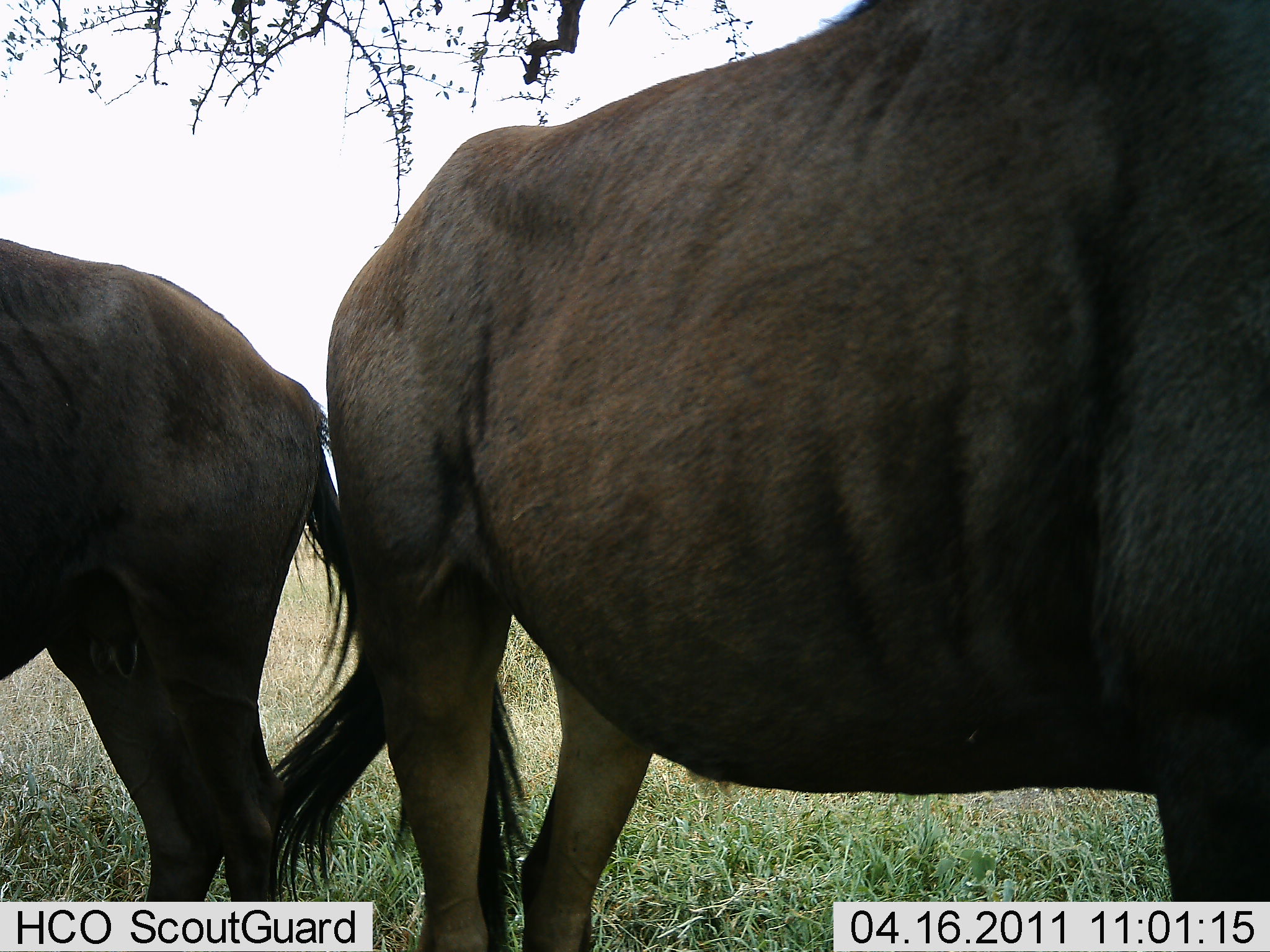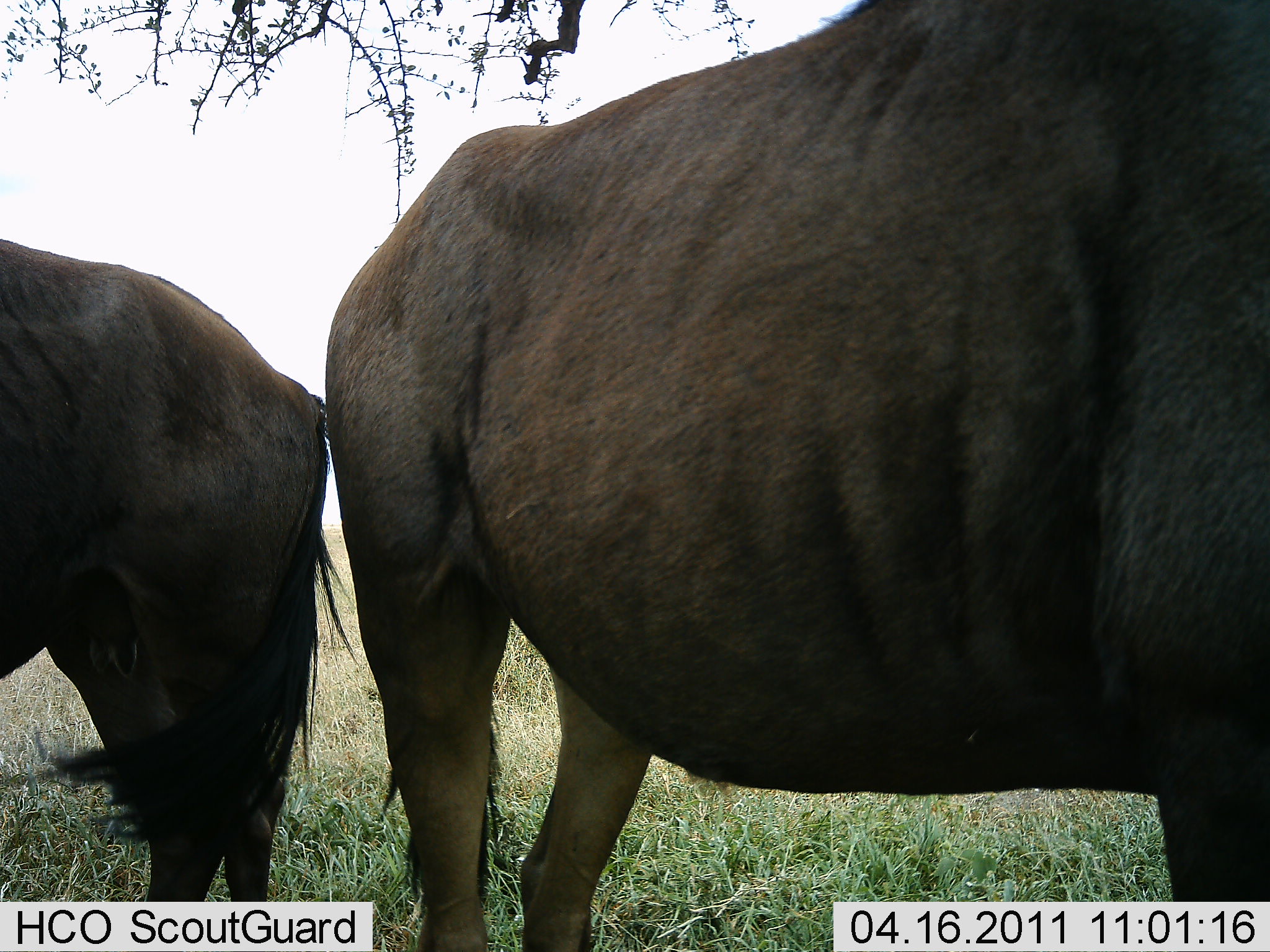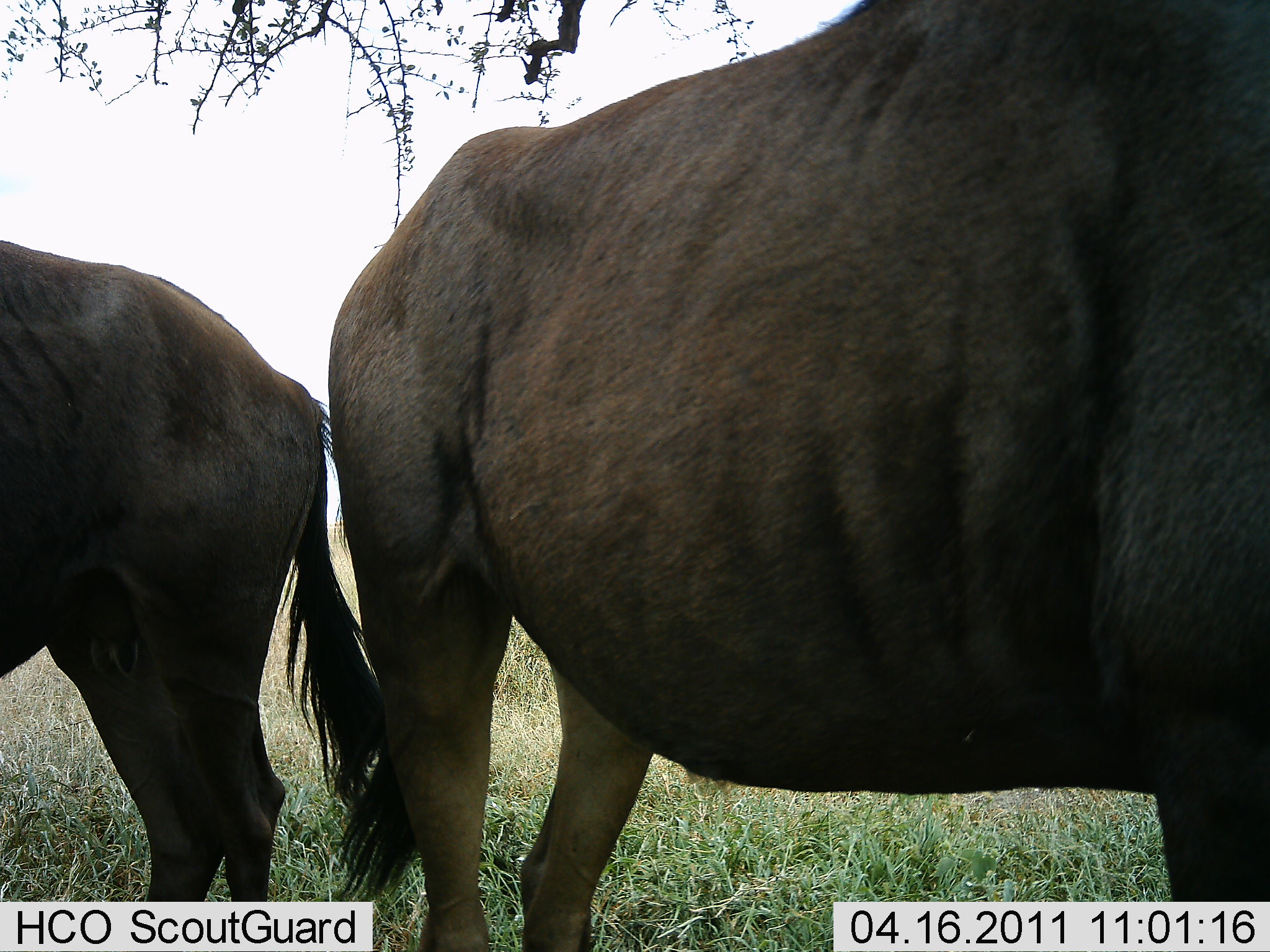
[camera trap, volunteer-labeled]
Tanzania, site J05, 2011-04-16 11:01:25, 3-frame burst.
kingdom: Animalia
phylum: Chordata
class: Mammalia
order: Artiodactyla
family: Bovidae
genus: Connochaetes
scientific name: Connochaetes taurinus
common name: blue wildebeest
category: wildebeest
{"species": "wildebeest (blue wildebeest) (Connochaetes taurinus)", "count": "2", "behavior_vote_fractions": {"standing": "100%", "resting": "0%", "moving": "0%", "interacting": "0%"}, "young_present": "8%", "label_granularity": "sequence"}